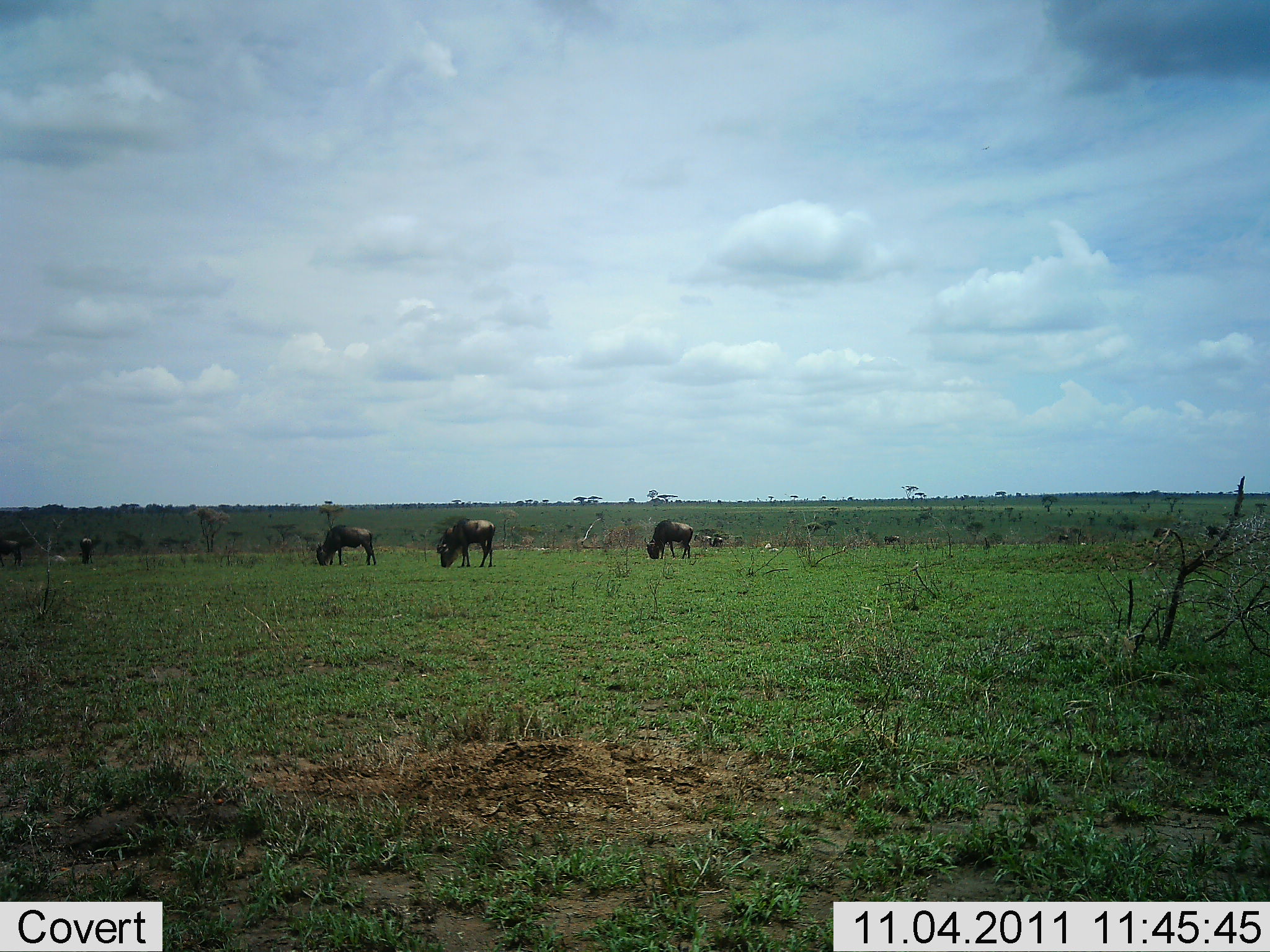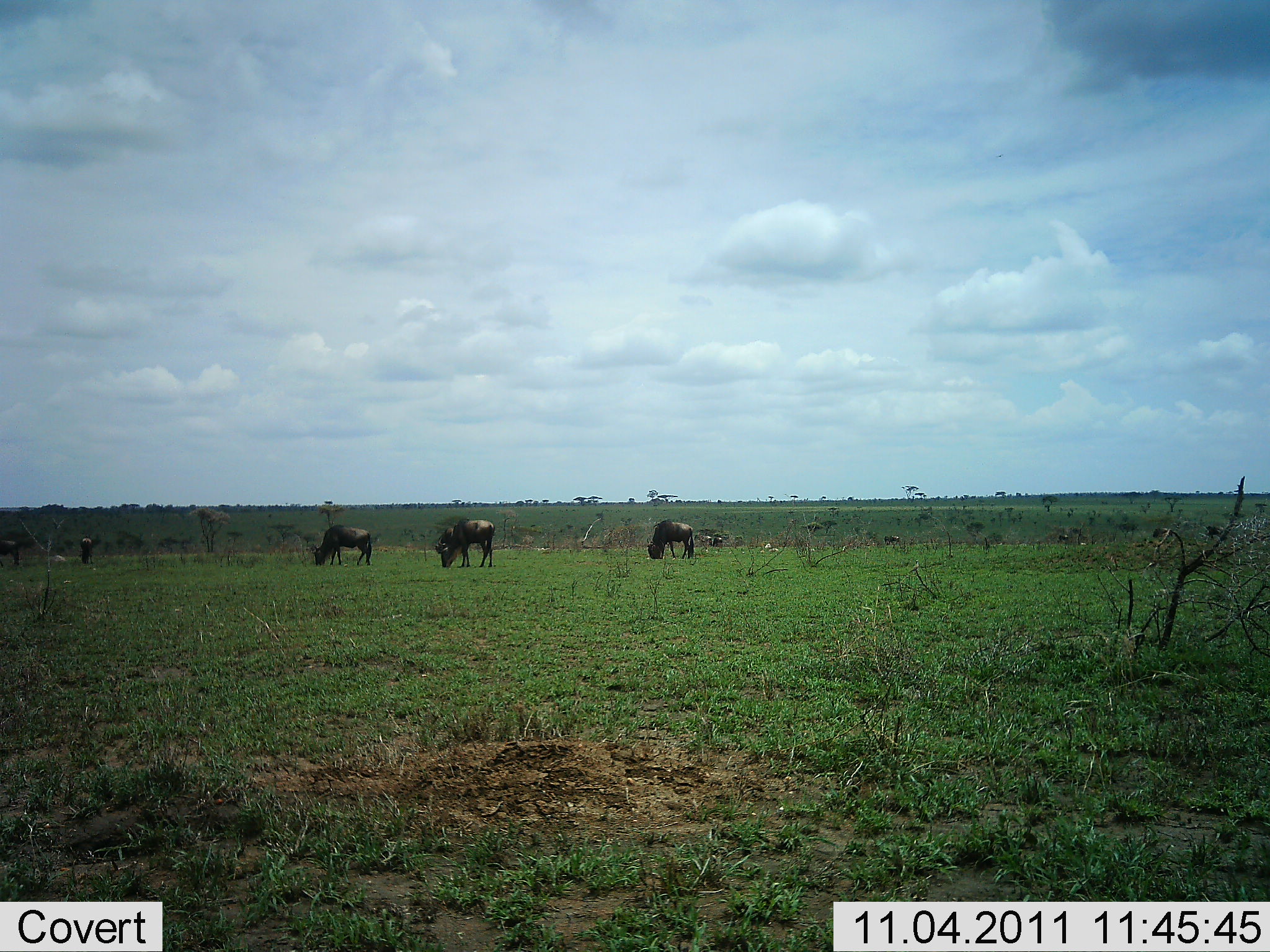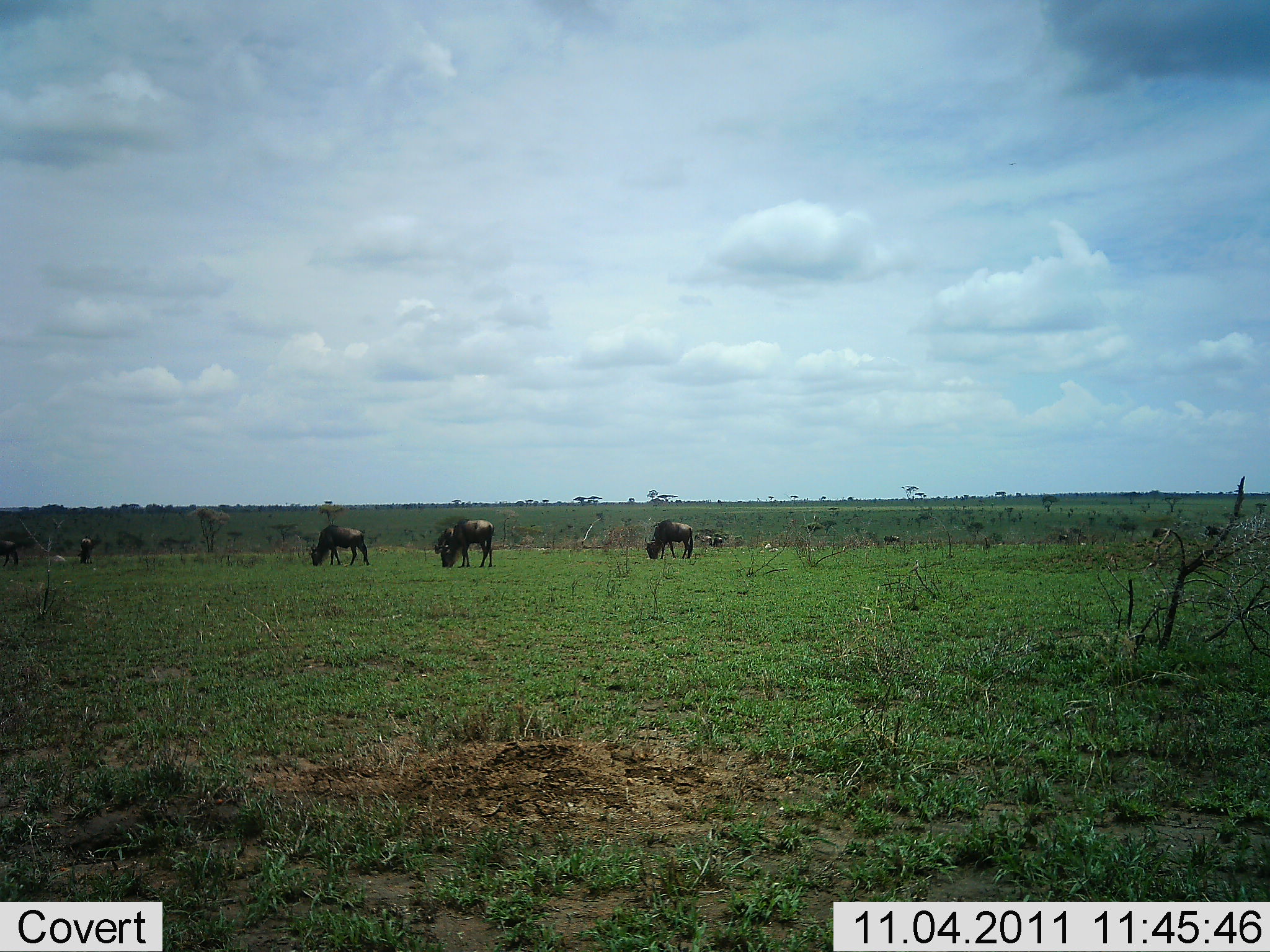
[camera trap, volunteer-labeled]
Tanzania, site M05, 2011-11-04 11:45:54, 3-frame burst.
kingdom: Animalia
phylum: Chordata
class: Mammalia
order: Artiodactyla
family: Bovidae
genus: Connochaetes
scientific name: Connochaetes taurinus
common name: blue wildebeest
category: wildebeest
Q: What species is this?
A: Wildebeest (blue wildebeest) (Connochaetes taurinus).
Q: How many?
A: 5.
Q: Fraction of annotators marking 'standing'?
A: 20%.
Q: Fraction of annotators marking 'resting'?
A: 0%.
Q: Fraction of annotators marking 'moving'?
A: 0%.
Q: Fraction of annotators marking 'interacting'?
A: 0%.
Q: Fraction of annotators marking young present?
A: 0%.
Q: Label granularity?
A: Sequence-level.